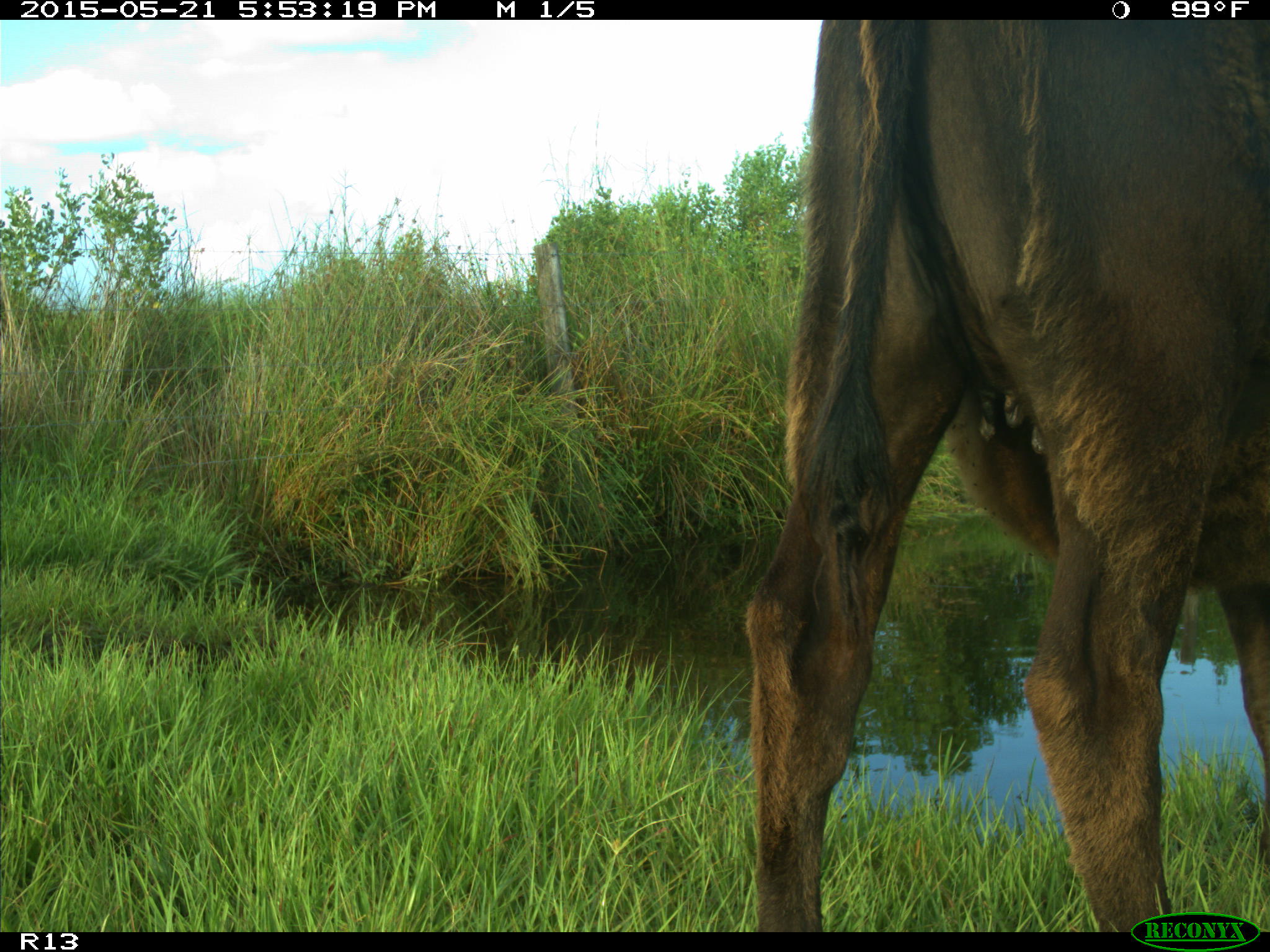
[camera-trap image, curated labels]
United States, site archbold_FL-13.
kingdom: Animalia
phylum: Chordata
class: Mammalia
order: Artiodactyla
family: Bovidae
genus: Bos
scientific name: Bos taurus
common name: domestic cow